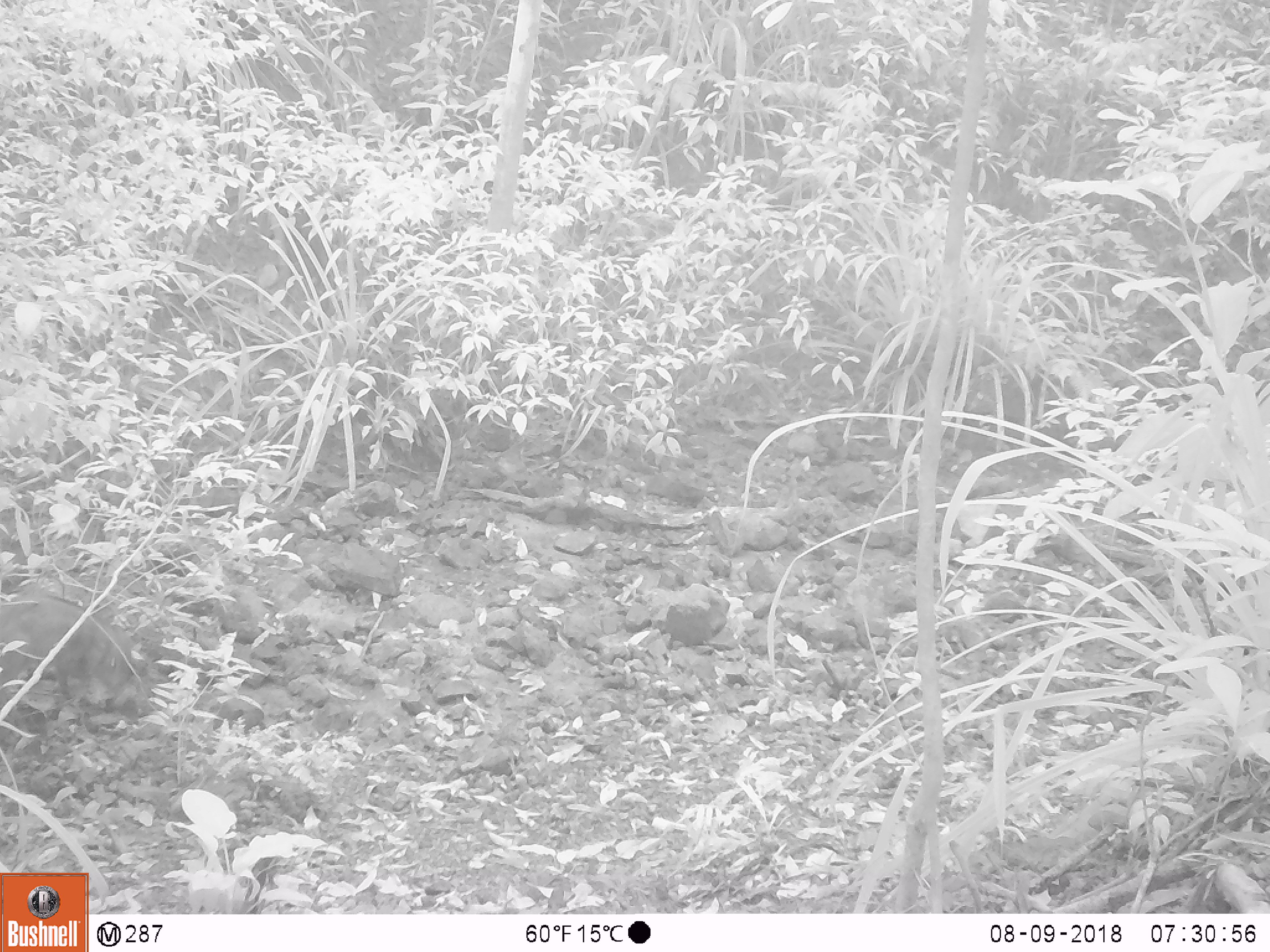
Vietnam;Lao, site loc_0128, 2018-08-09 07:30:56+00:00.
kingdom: Animalia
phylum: Chordata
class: Mammalia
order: Artiodactyla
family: Suidae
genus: Sus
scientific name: Sus scrofa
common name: eurasian wild pig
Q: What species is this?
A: Eurasian wild pig (Sus scrofa).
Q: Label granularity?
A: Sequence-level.